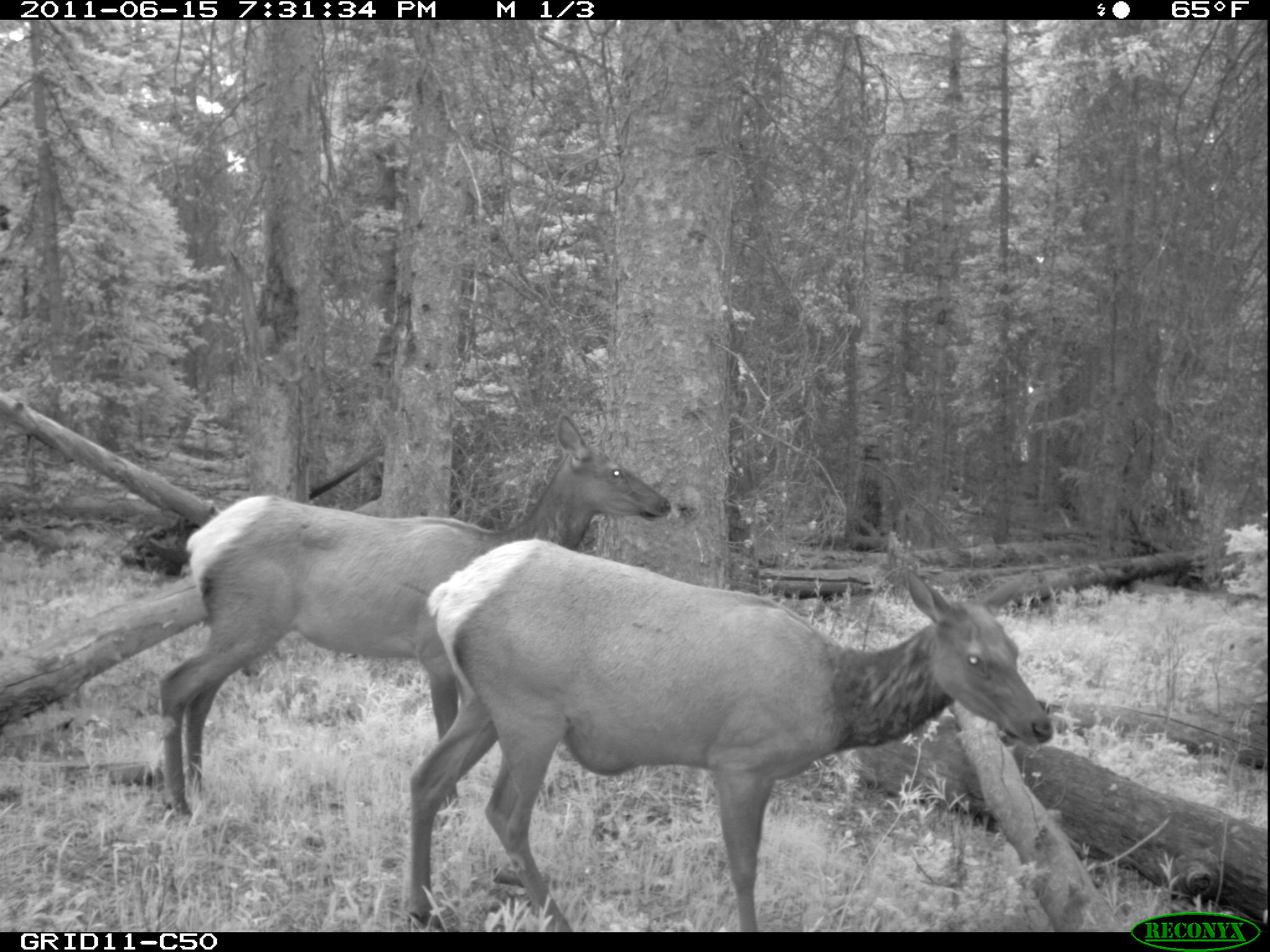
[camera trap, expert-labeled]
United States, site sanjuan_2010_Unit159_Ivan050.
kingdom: Animalia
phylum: Chordata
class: Mammalia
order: Artiodactyla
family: Cervidae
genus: Cervus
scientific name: Cervus elaphus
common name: red deer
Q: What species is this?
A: Cervus elaphus (red deer).